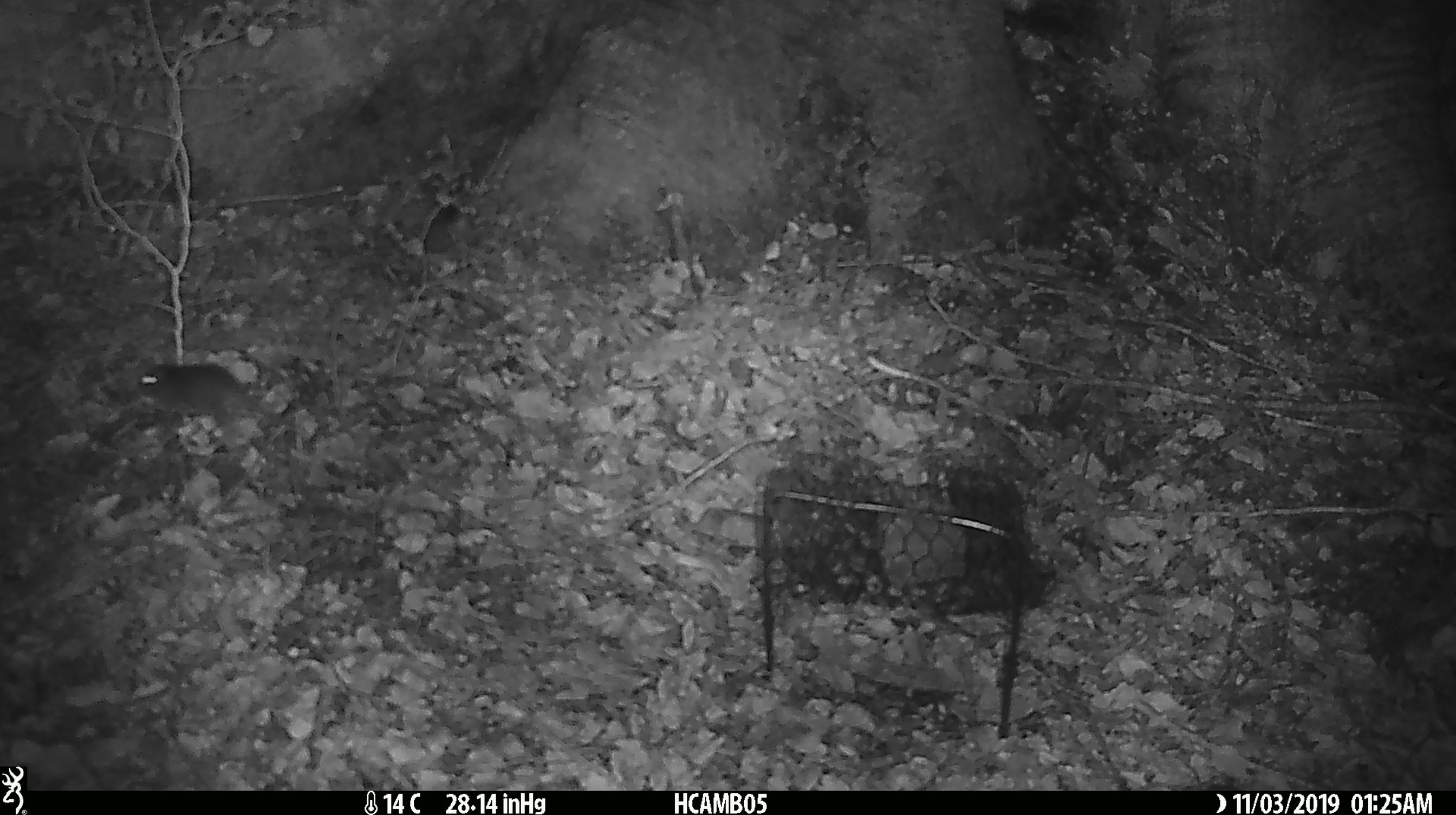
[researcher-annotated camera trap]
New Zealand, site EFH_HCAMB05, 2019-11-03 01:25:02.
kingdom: Animalia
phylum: Chordata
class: Mammalia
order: Rodentia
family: Muridae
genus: Mus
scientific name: Mus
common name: mouse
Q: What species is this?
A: Mouse (Mus).